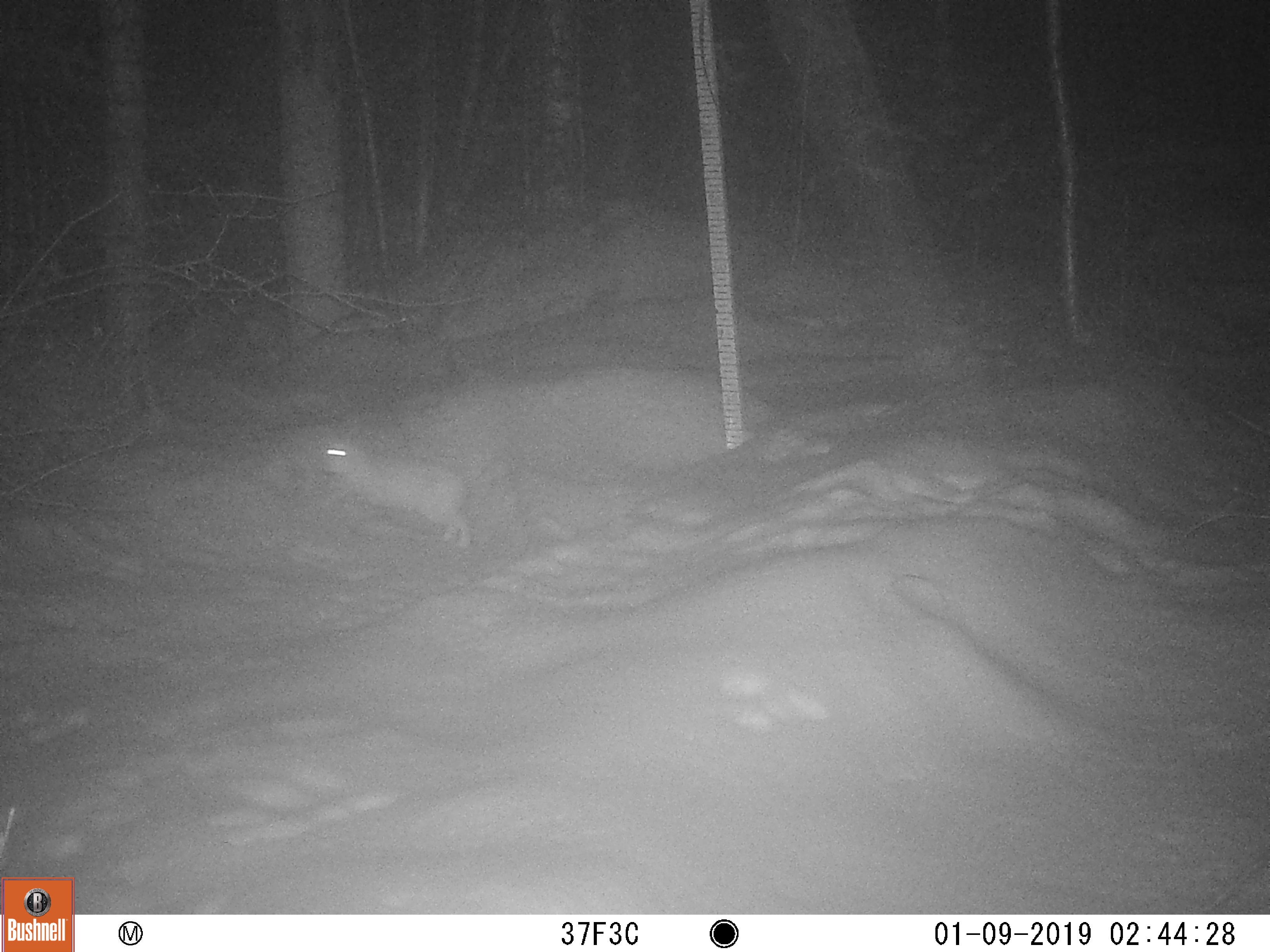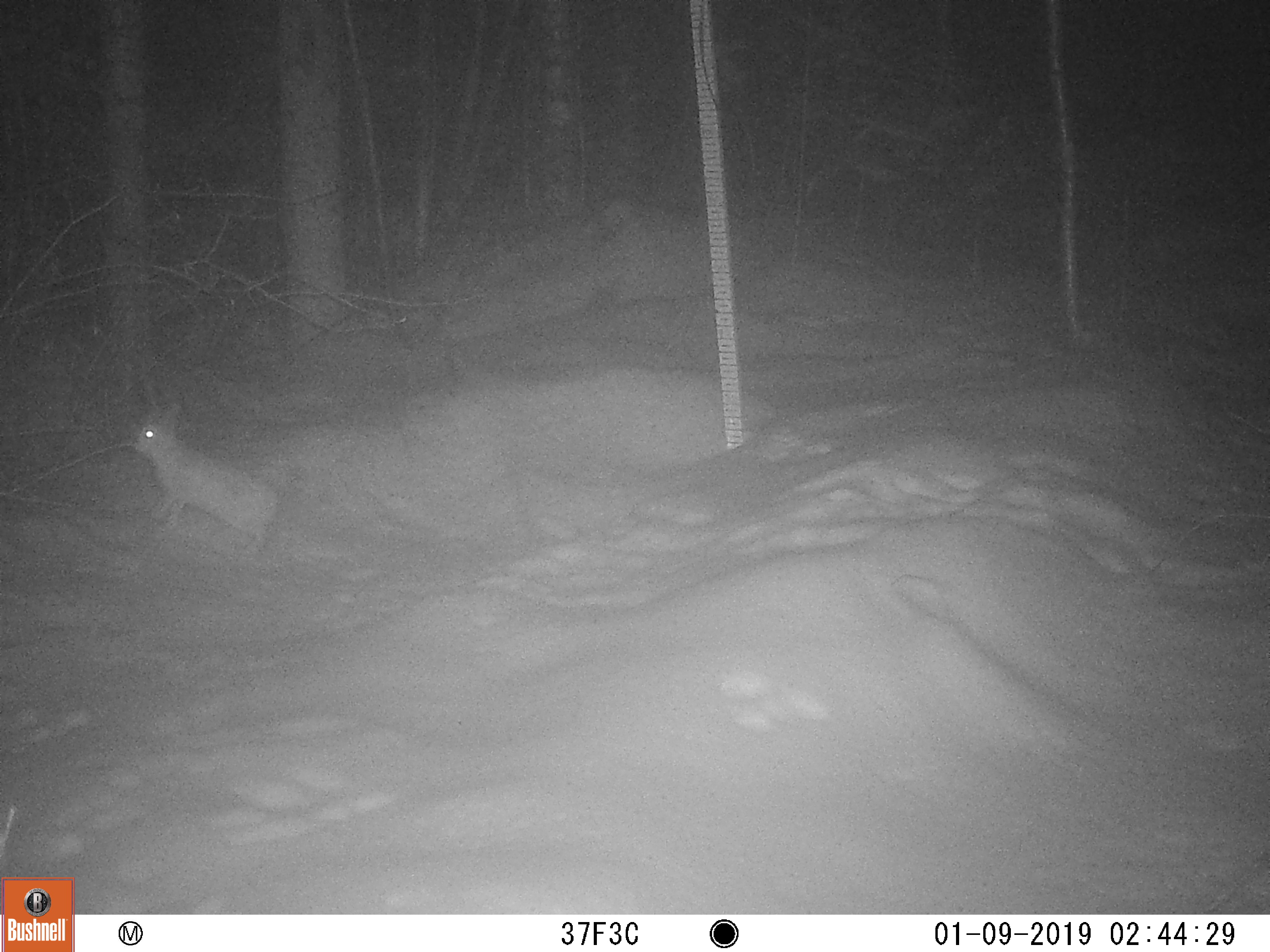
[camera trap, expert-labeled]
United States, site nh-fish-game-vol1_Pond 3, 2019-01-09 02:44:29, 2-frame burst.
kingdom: Animalia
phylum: Chordata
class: Mammalia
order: Lagomorpha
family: Leporidae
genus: Lepus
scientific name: Lepus americanus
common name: snowshoe hare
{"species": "snowshoe hare (Lepus americanus)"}